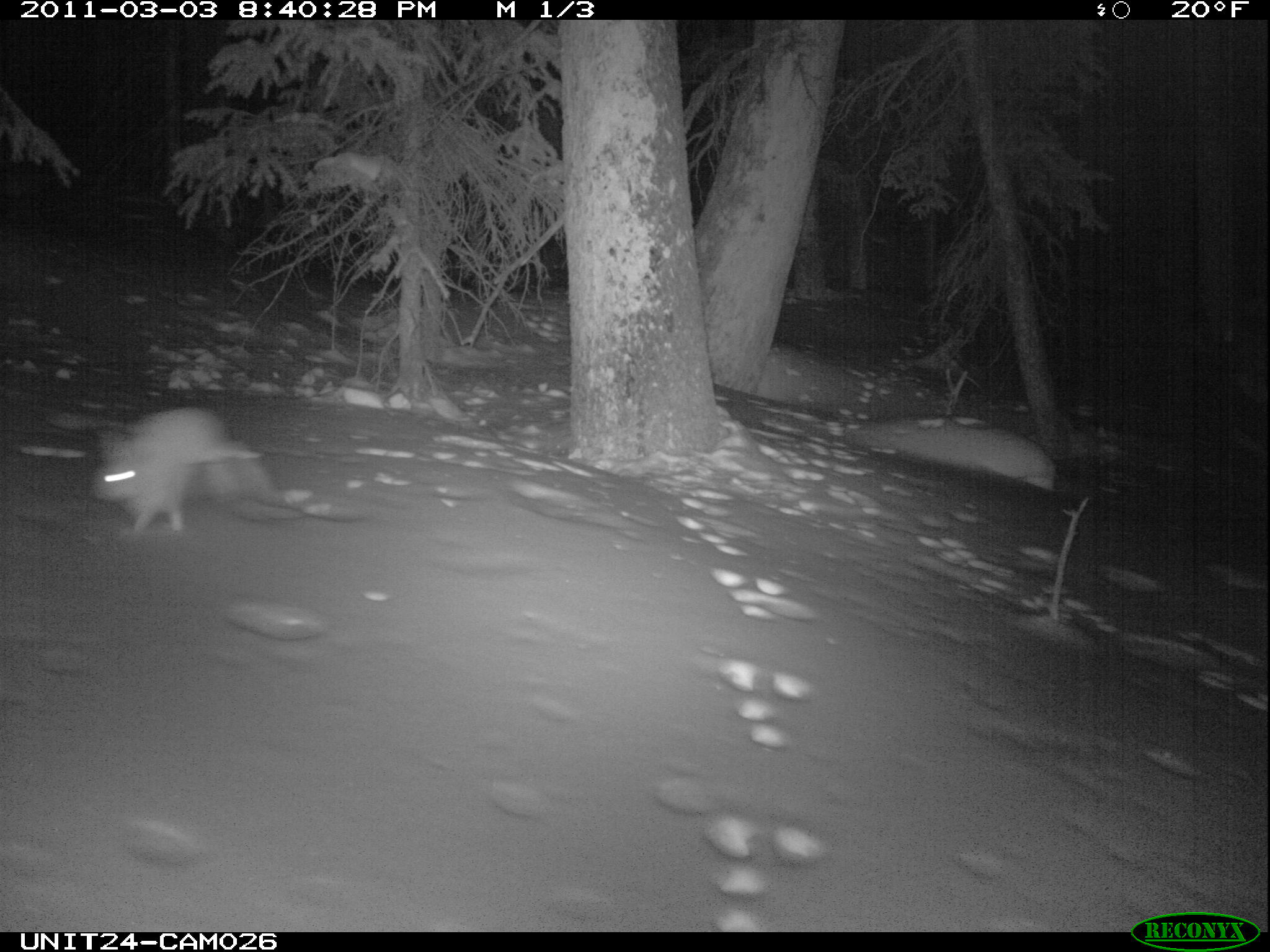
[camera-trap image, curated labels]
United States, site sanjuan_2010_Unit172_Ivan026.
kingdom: Animalia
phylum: Chordata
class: Mammalia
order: Lagomorpha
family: Leporidae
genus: Lepus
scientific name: Lepus americanus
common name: snowshoe hare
Lepus americanus (snowshoe hare).